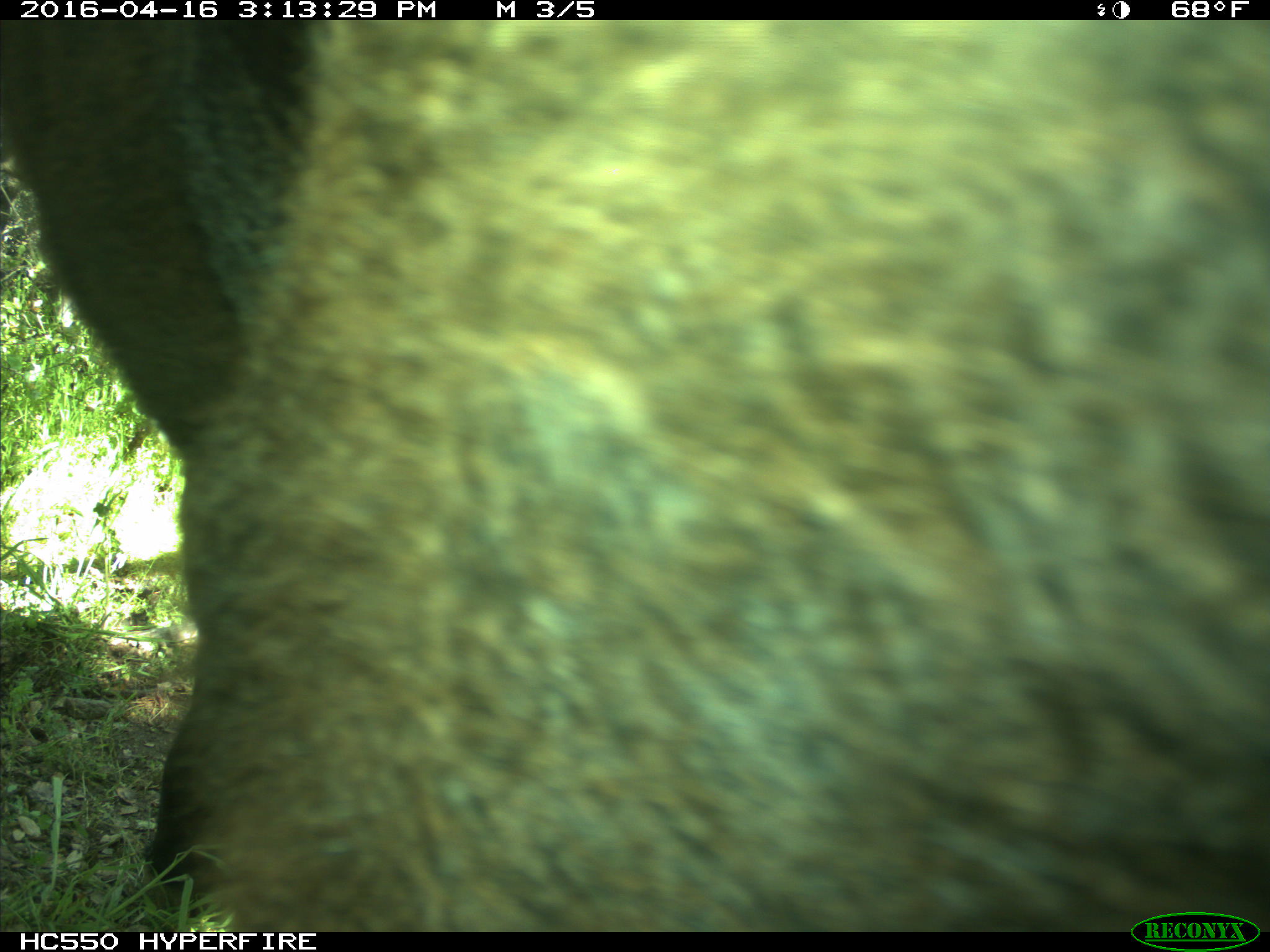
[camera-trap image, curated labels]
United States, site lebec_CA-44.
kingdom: Animalia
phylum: Chordata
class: Mammalia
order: Artiodactyla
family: Bovidae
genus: Bos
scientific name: Bos taurus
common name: domestic cow